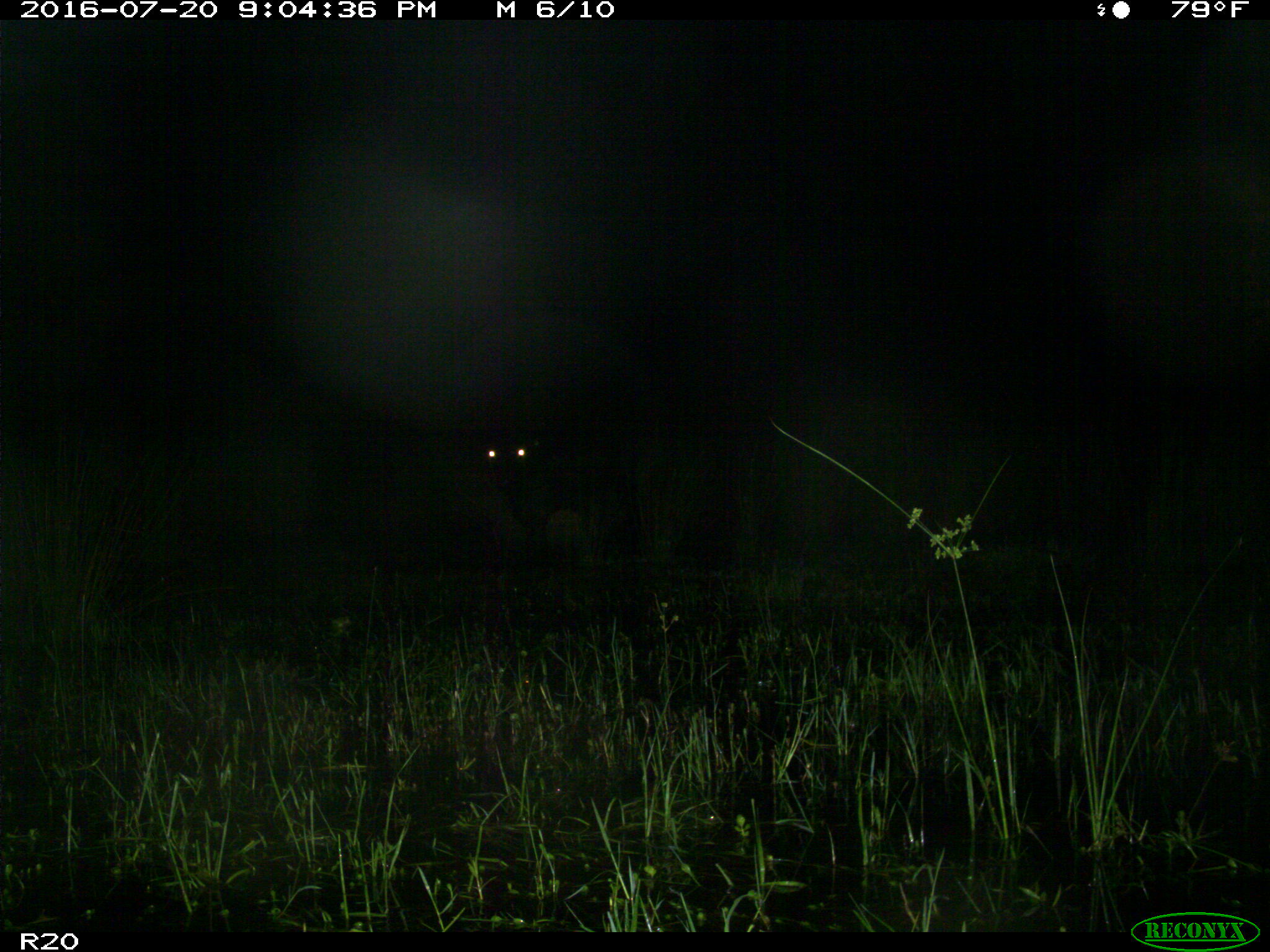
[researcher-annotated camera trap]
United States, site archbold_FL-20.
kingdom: Animalia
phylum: Chordata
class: Mammalia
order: Artiodactyla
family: Bovidae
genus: Bos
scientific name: Bos taurus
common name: domestic cow